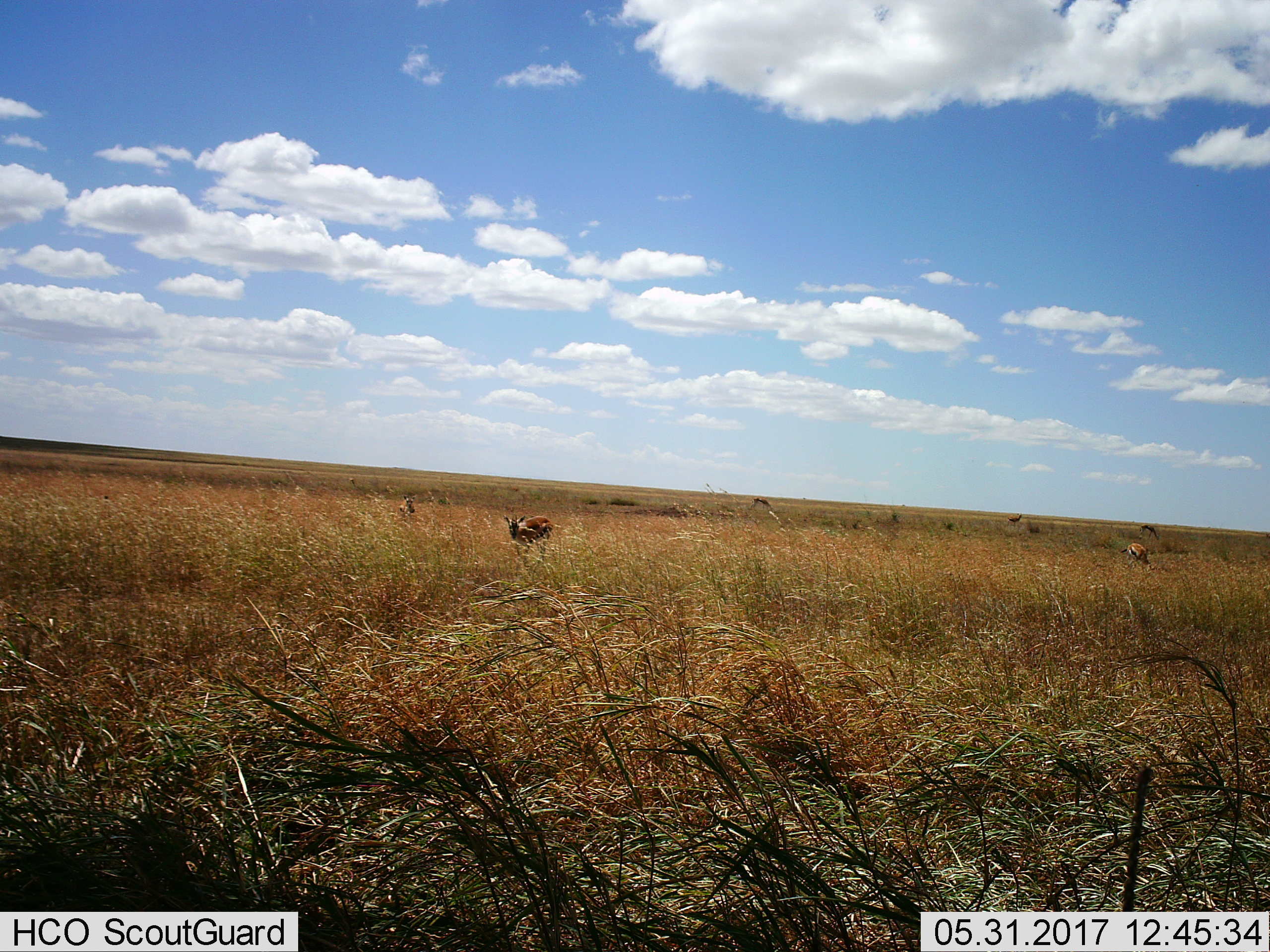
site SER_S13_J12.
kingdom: Animalia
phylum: Chordata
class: Mammalia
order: Artiodactyla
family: Bovidae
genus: Eudorcas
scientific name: Eudorcas thomsonii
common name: thomson's gazelle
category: gazellethomsons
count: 6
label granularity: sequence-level